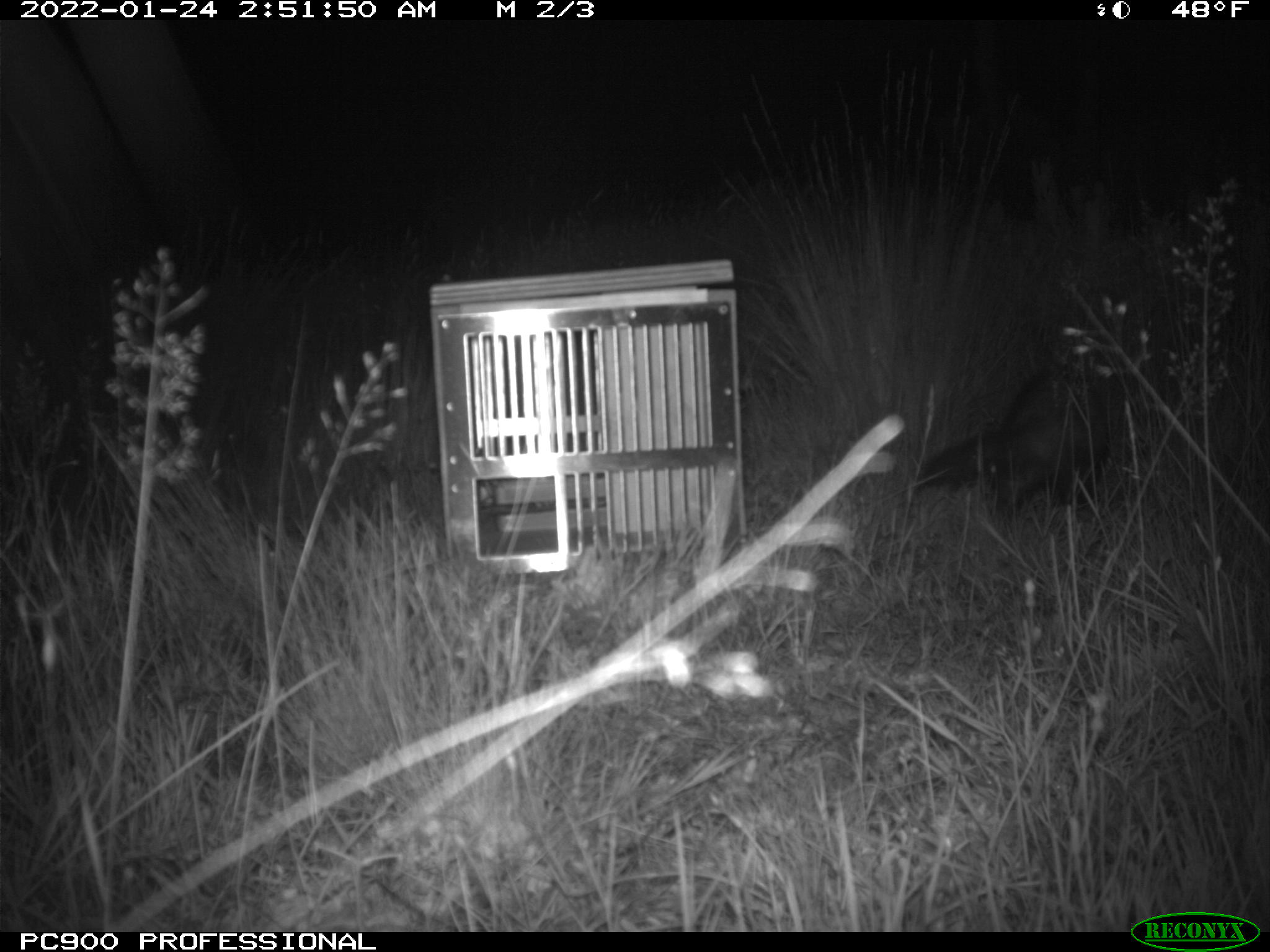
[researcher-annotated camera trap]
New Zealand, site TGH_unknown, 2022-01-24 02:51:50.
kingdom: Animalia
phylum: Chordata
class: Mammalia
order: Carnivora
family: Mustelidae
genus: Mustela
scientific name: Mustela furo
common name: ferret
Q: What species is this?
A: Ferret (Mustela furo).